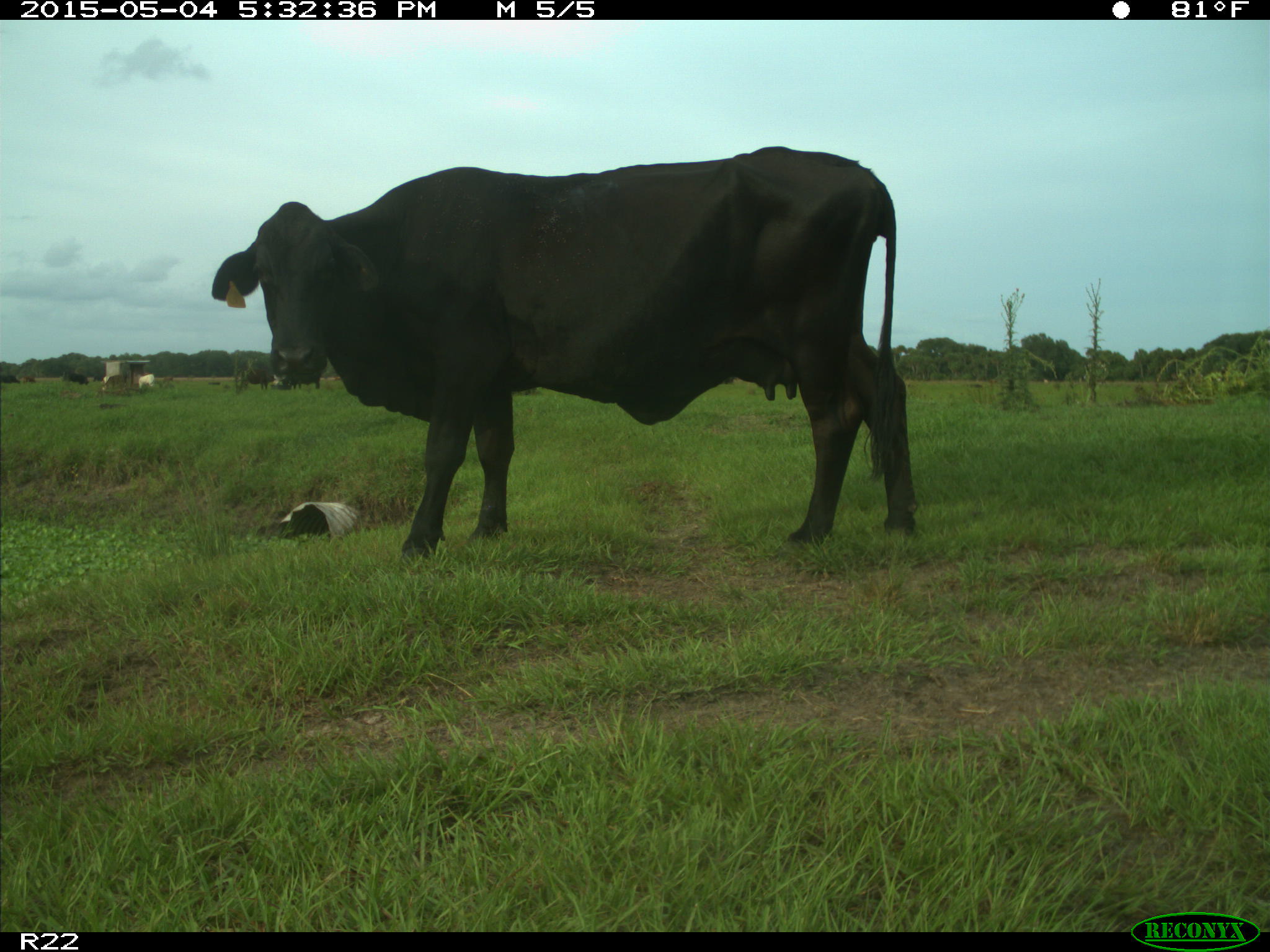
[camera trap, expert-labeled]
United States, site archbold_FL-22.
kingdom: Animalia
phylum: Chordata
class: Mammalia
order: Artiodactyla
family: Bovidae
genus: Bos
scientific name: Bos taurus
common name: domestic cow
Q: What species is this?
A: Bos taurus (domestic cow).